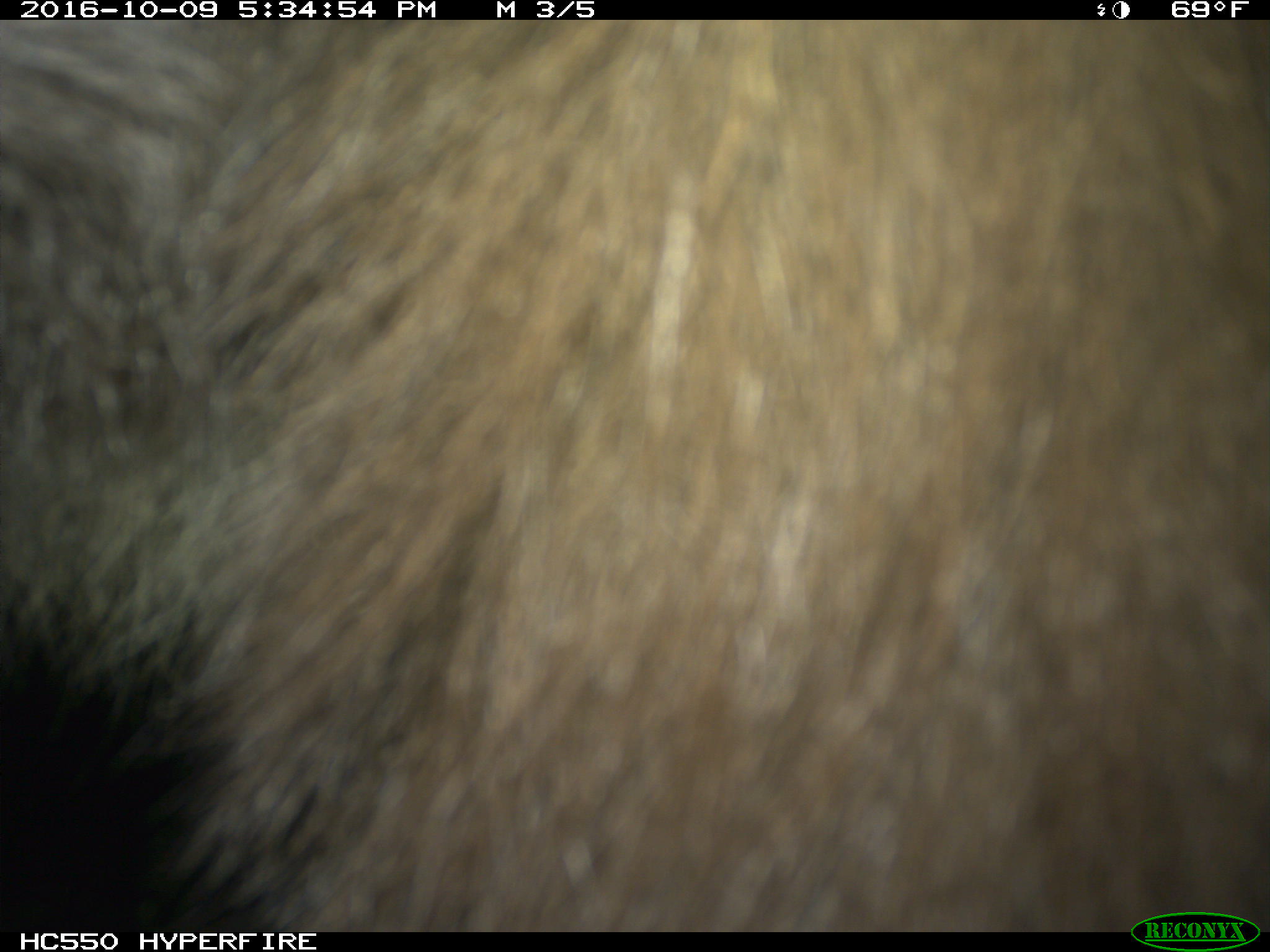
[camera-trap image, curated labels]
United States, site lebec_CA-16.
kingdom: Animalia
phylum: Chordata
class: Mammalia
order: Carnivora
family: Ursidae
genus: Ursus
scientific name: Ursus americanus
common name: american black bear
Ursus americanus (american black bear).